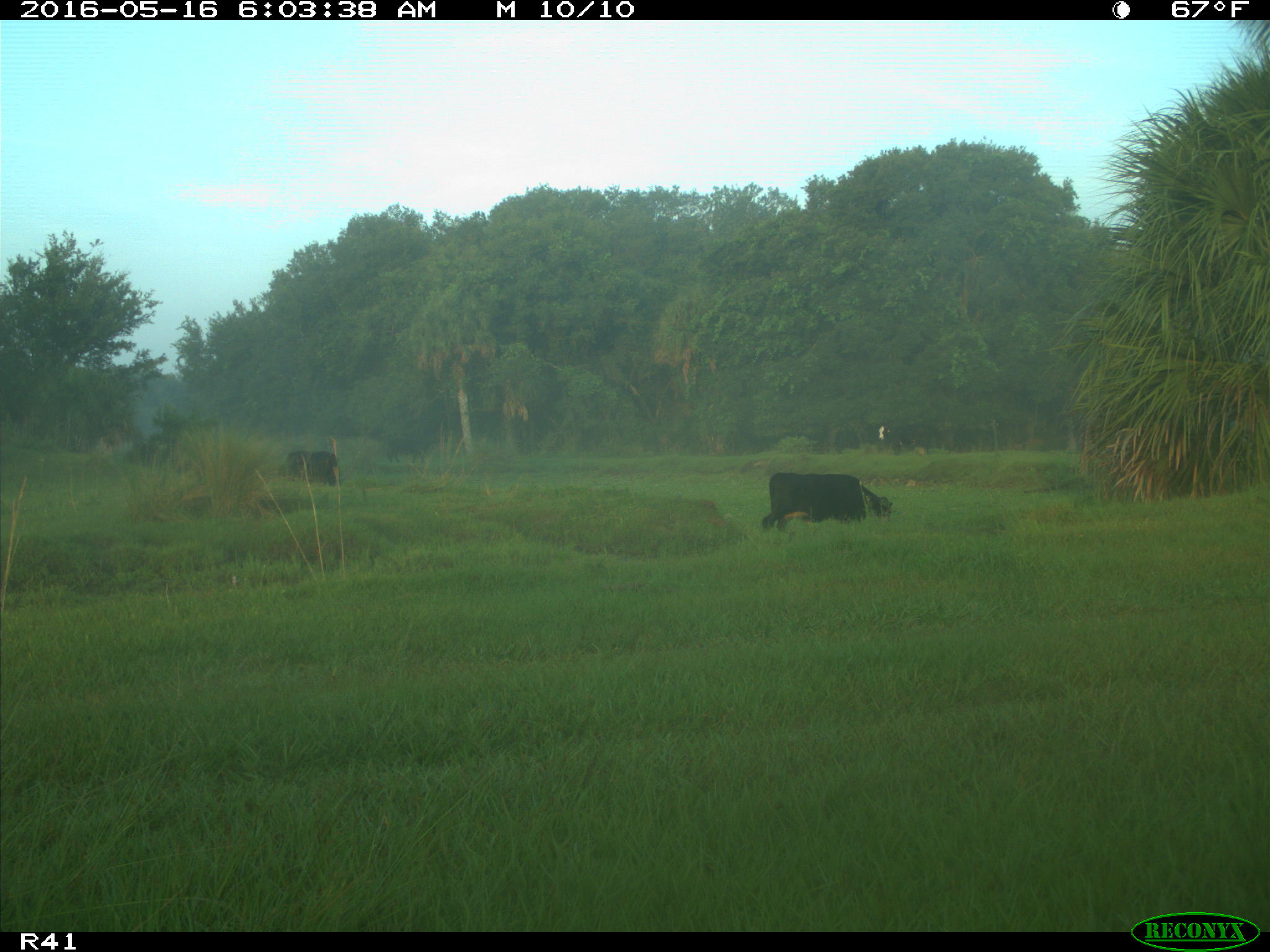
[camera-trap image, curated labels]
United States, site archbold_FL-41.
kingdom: Animalia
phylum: Chordata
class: Mammalia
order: Artiodactyla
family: Bovidae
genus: Bos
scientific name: Bos taurus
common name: domestic cow